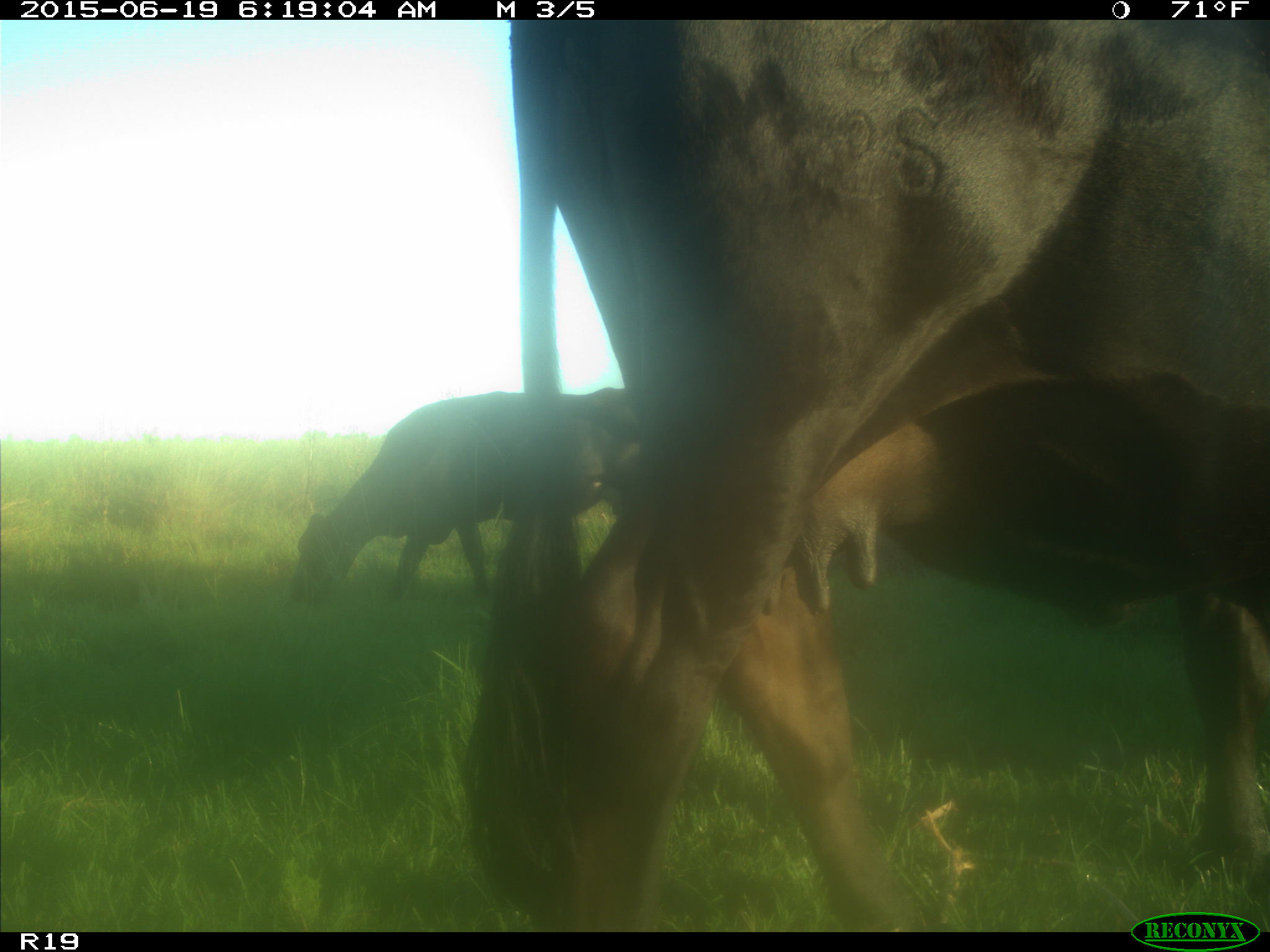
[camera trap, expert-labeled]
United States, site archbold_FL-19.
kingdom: Animalia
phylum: Chordata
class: Mammalia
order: Artiodactyla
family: Bovidae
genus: Bos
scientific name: Bos taurus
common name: domestic cow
Bos taurus (domestic cow).